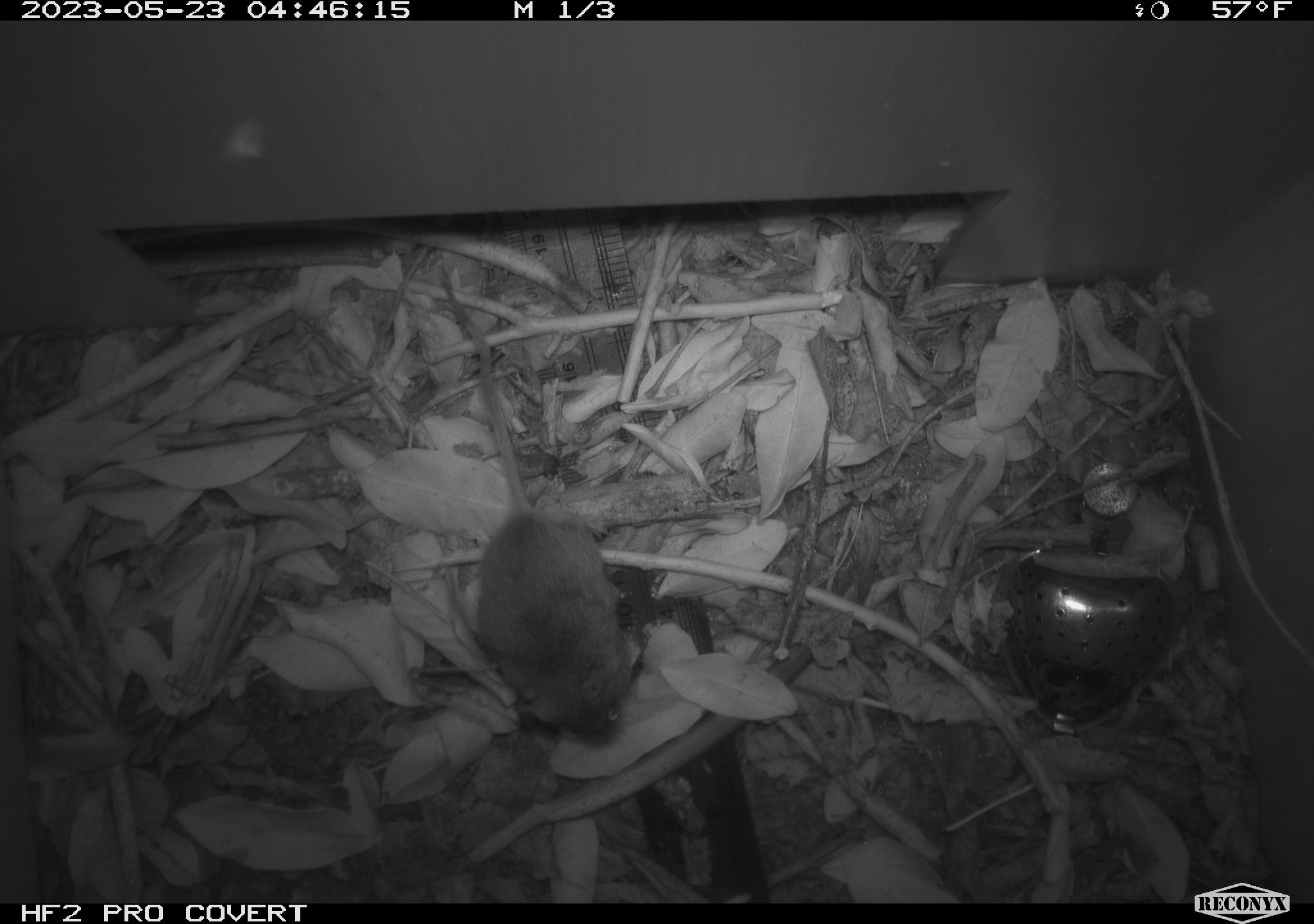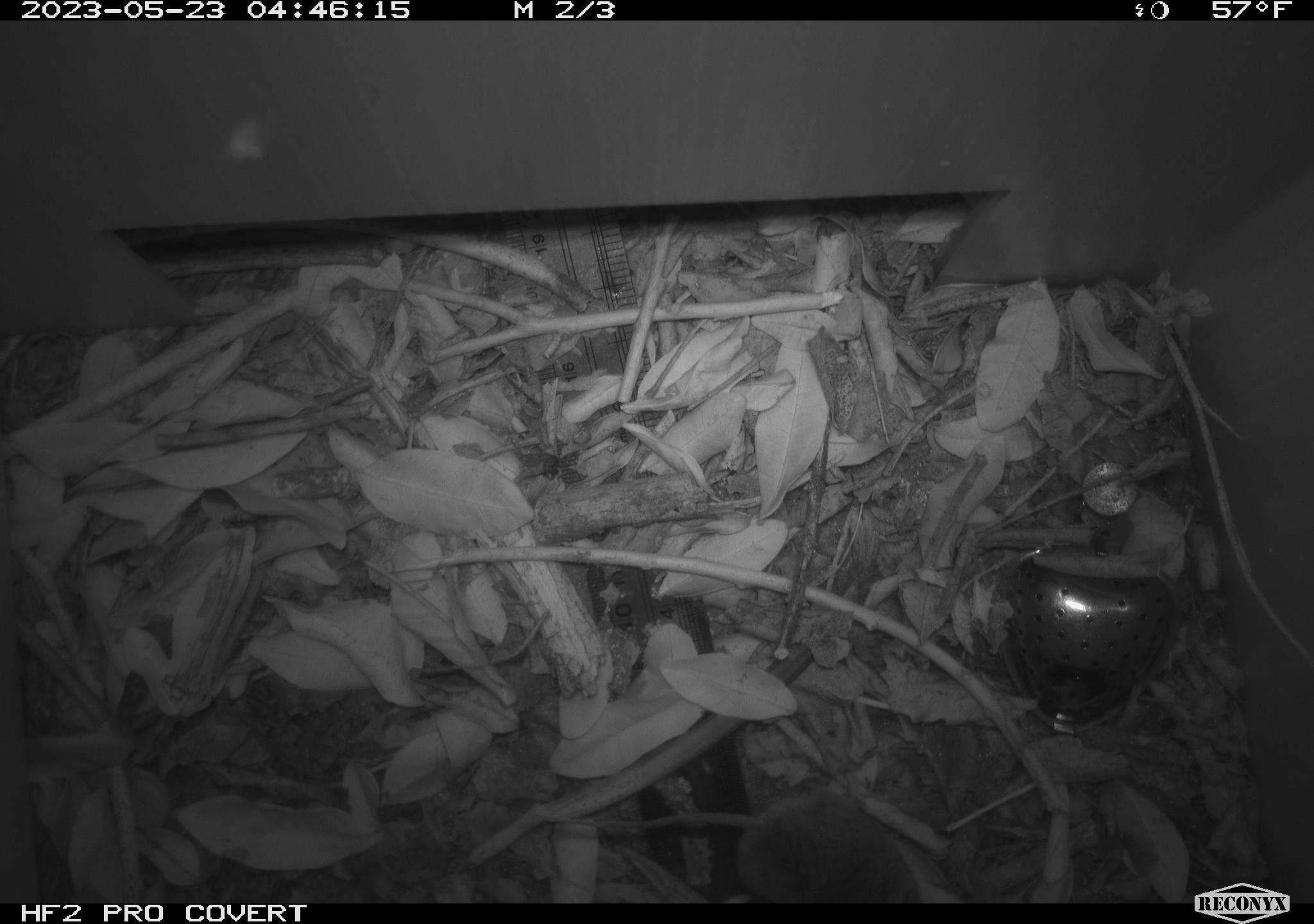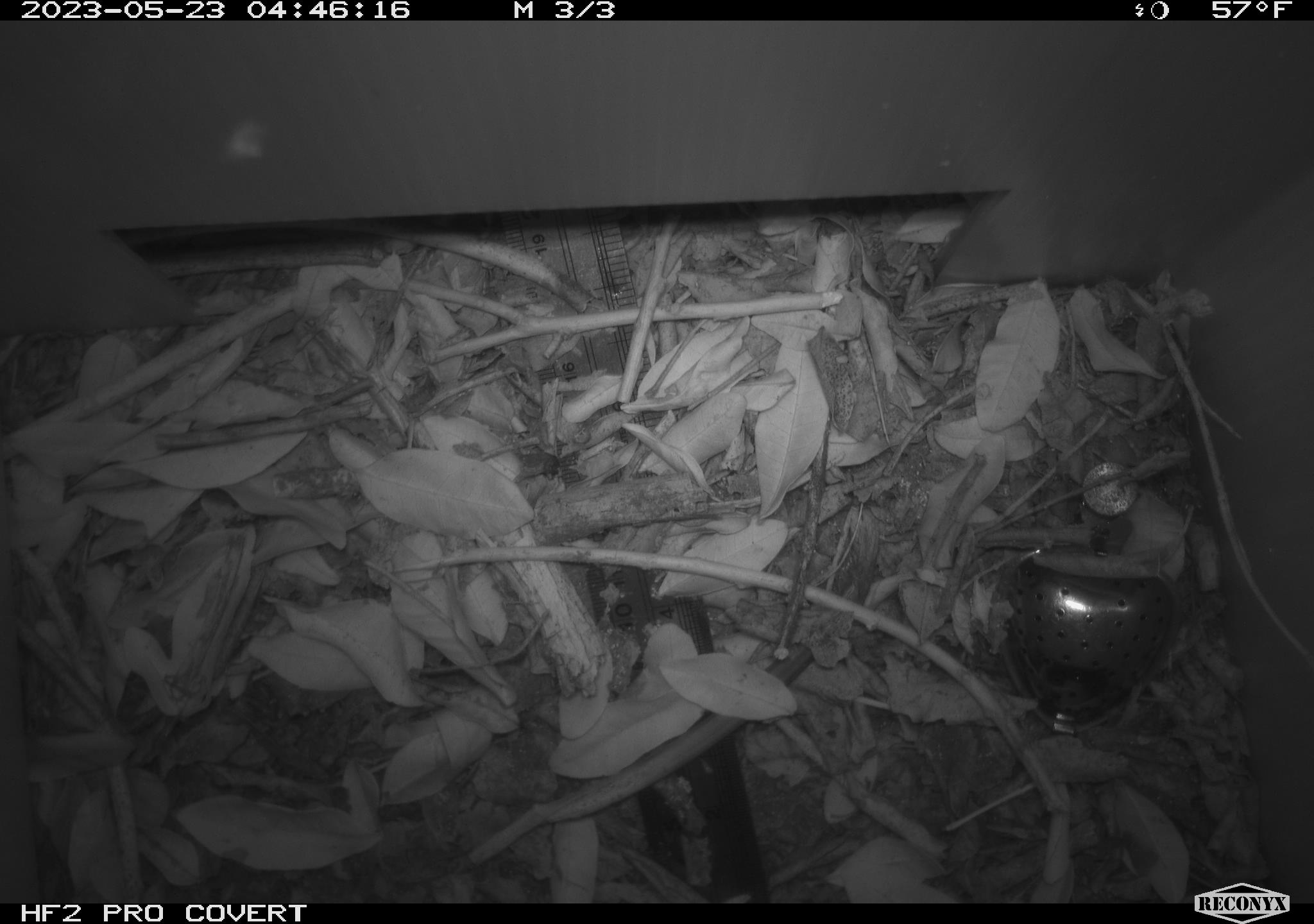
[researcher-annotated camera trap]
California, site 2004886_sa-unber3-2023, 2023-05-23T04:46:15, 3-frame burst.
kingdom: Animalia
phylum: Chordata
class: Mammalia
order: Rodentia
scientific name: Rodentia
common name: mouse species